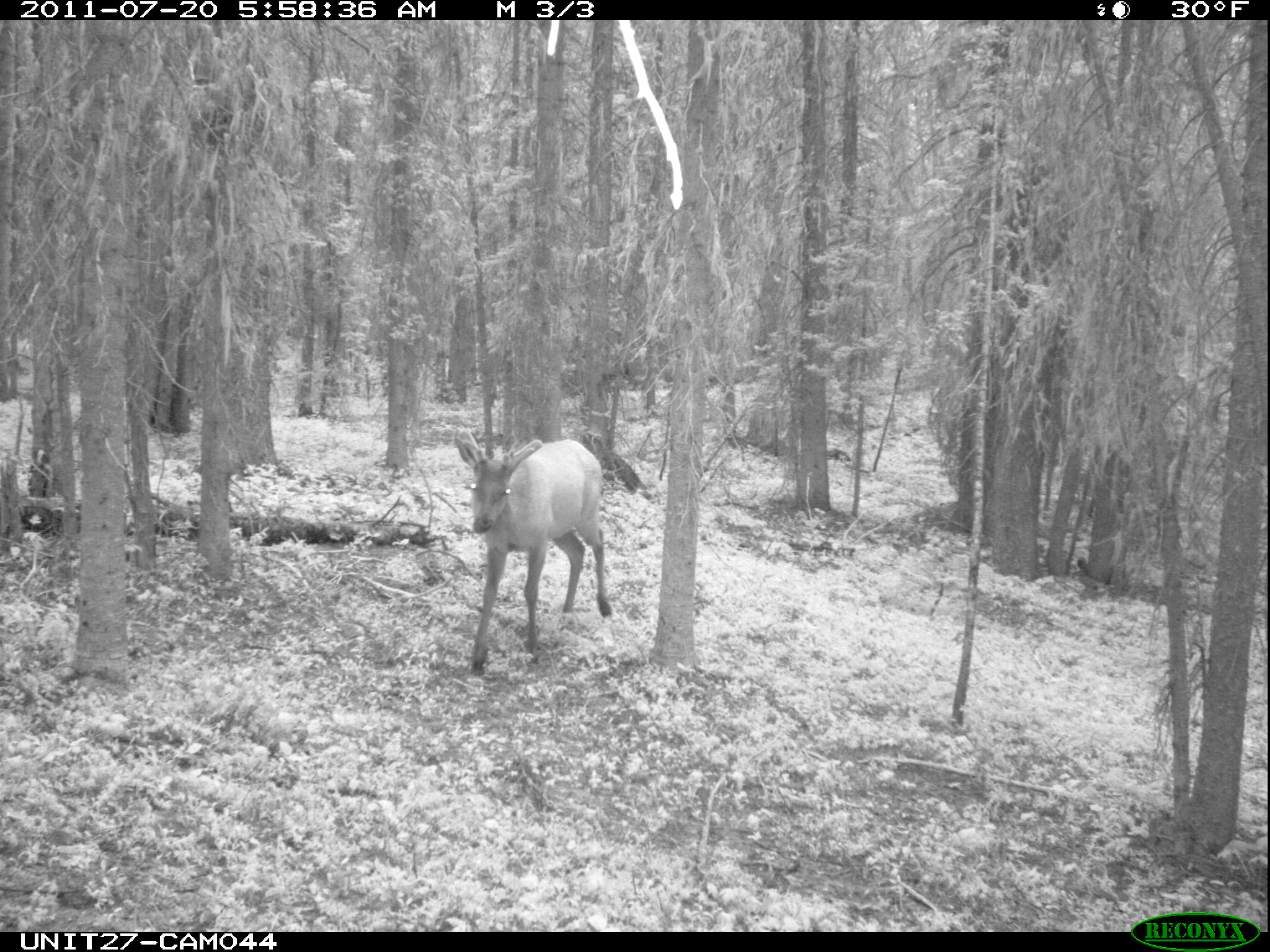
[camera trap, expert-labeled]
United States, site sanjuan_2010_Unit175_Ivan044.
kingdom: Animalia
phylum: Chordata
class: Mammalia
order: Artiodactyla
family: Cervidae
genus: Cervus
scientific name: Cervus elaphus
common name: red deer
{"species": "Cervus elaphus (red deer)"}